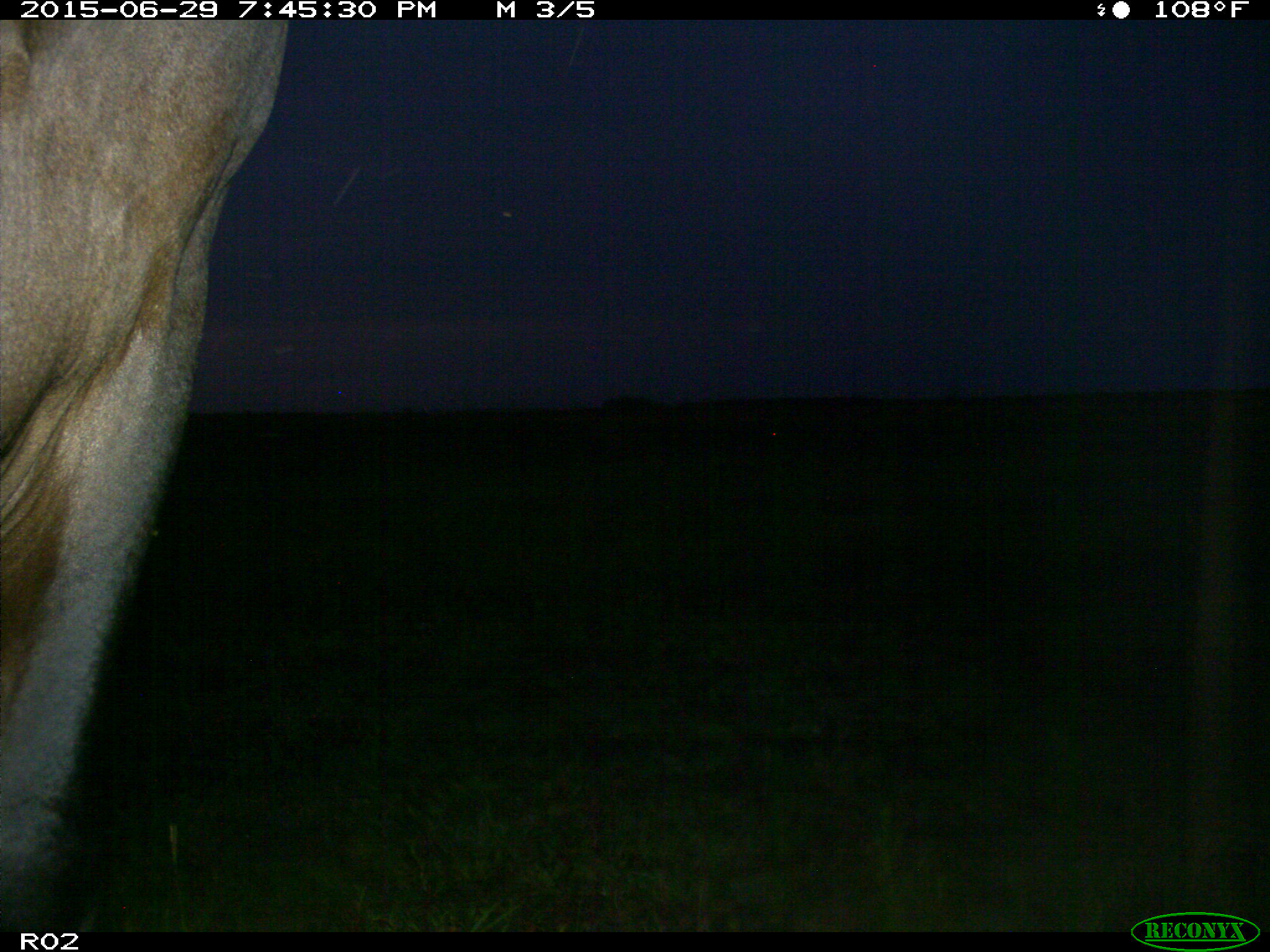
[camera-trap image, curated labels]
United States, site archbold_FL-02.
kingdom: Animalia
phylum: Chordata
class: Mammalia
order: Artiodactyla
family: Bovidae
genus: Bos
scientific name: Bos taurus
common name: domestic cow